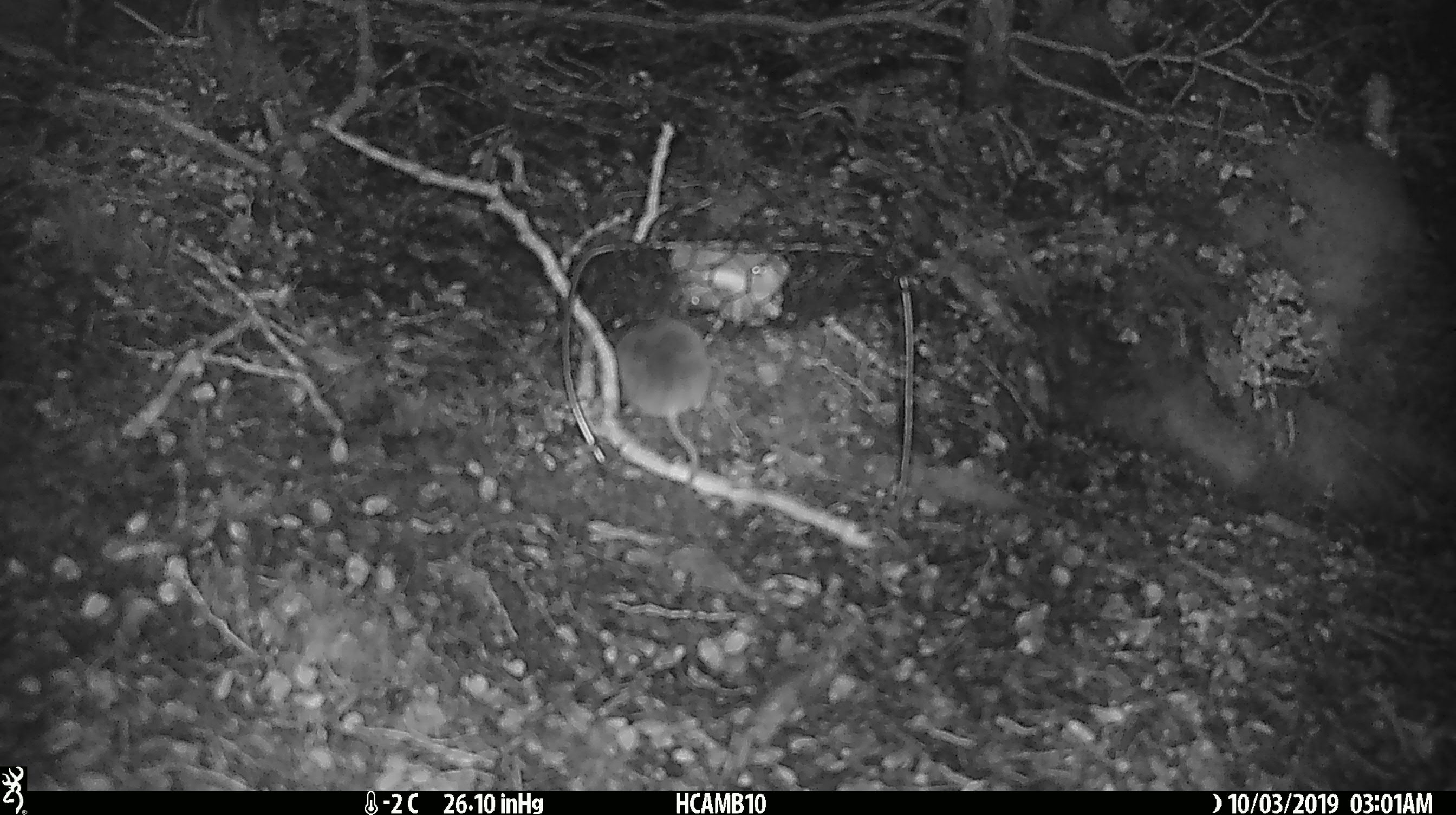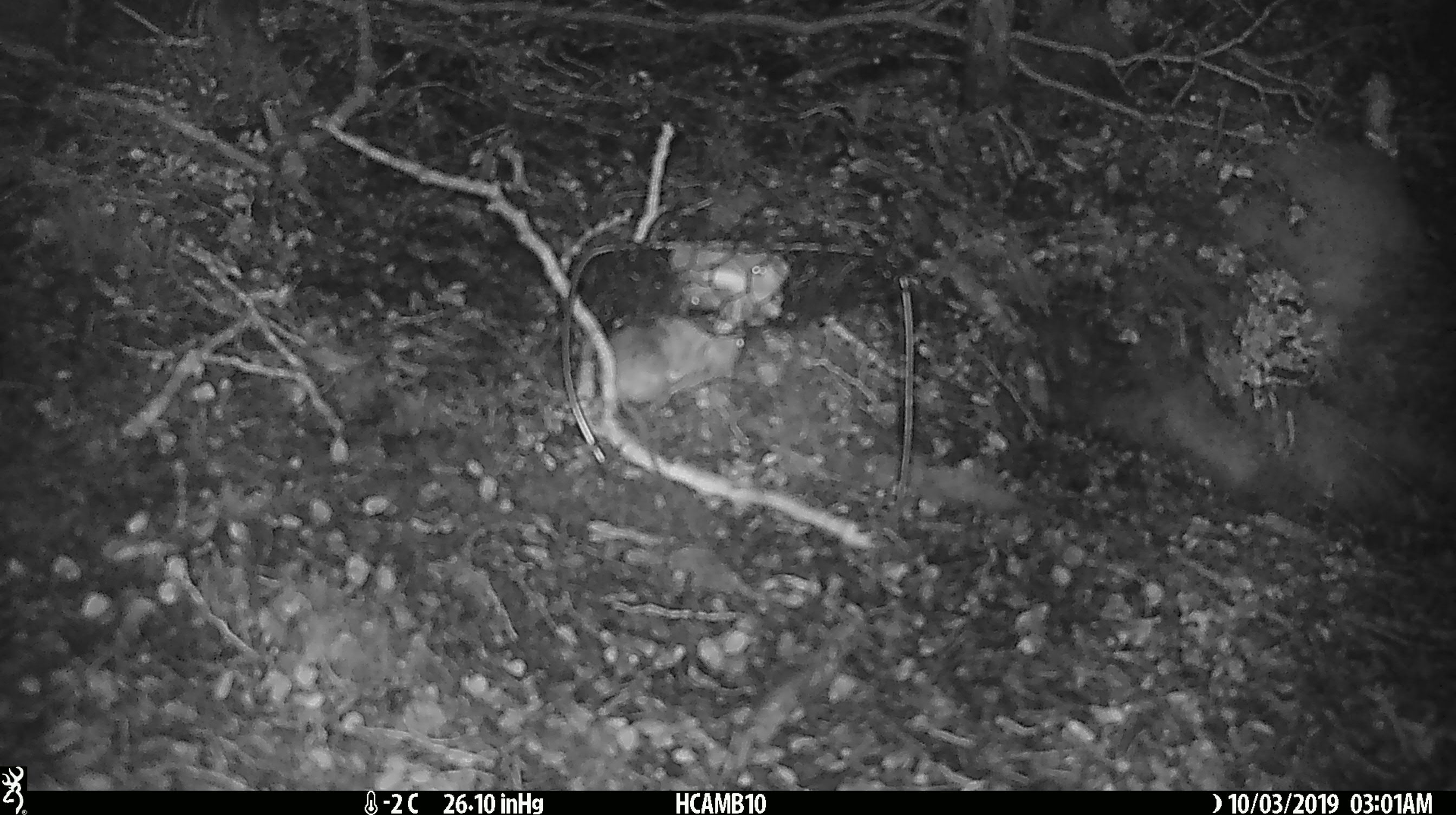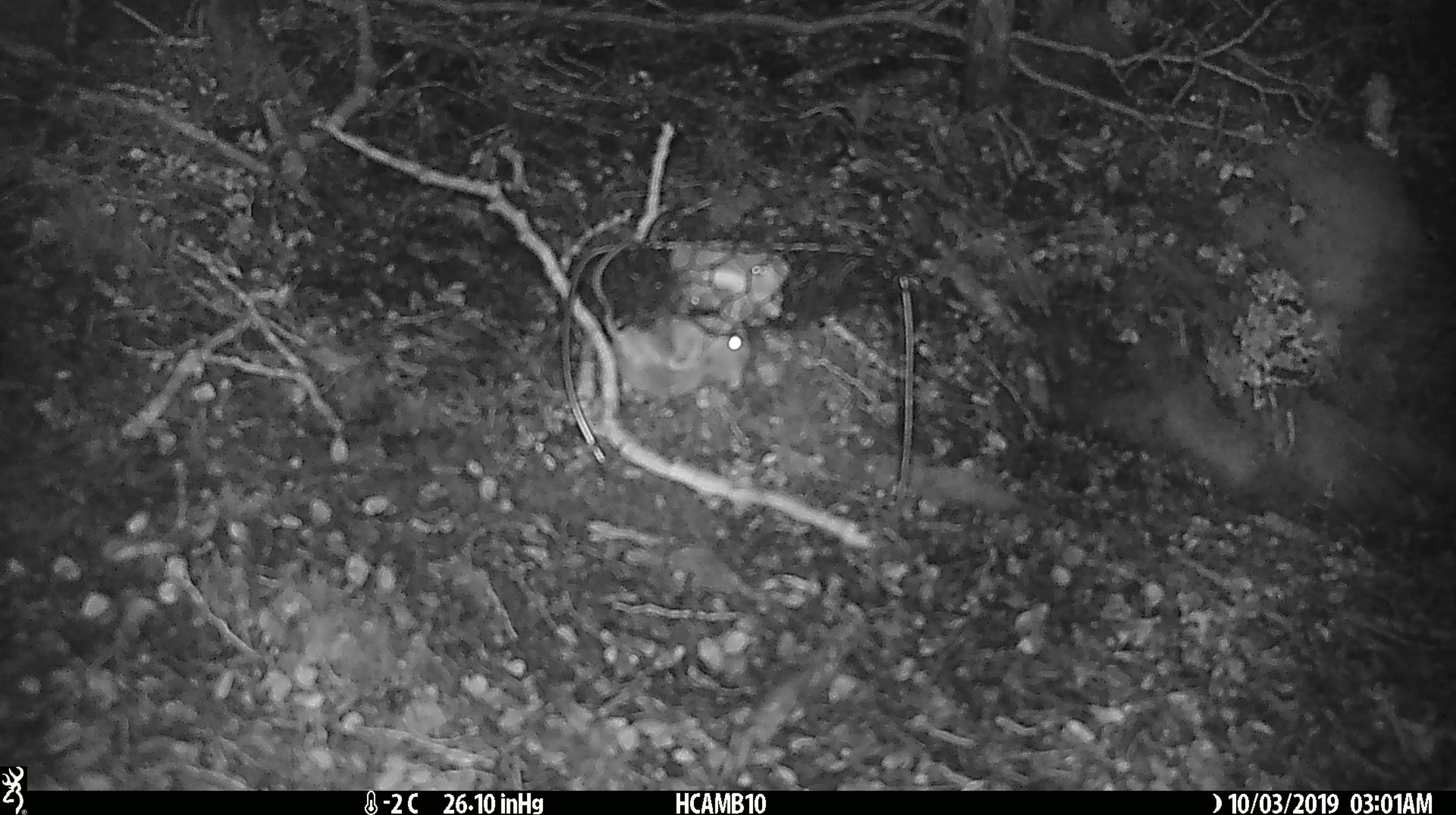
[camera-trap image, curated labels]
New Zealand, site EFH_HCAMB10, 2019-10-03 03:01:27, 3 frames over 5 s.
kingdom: Animalia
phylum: Chordata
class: Mammalia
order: Rodentia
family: Muridae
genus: Mus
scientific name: Mus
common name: mouse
Mouse (Mus).